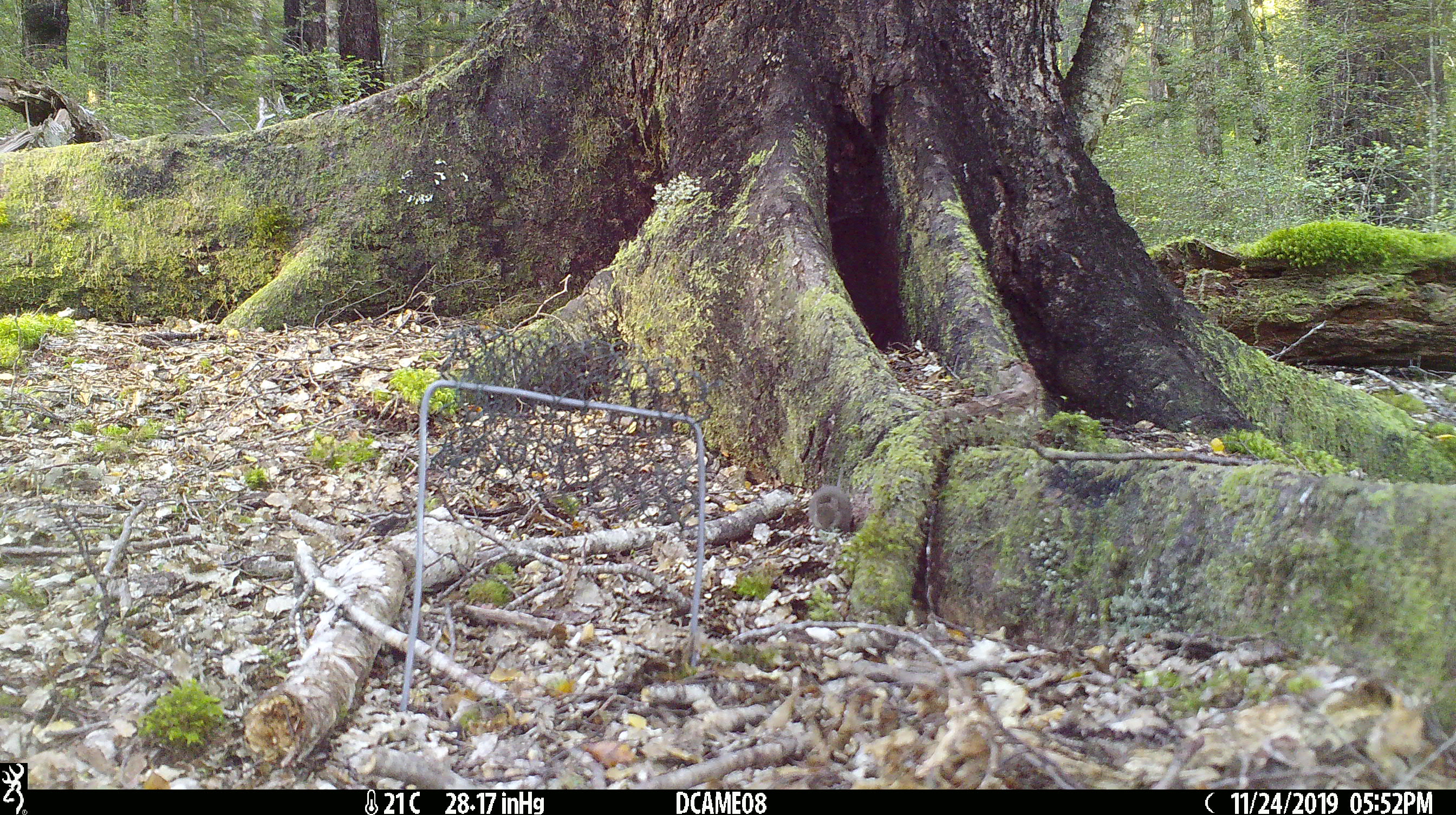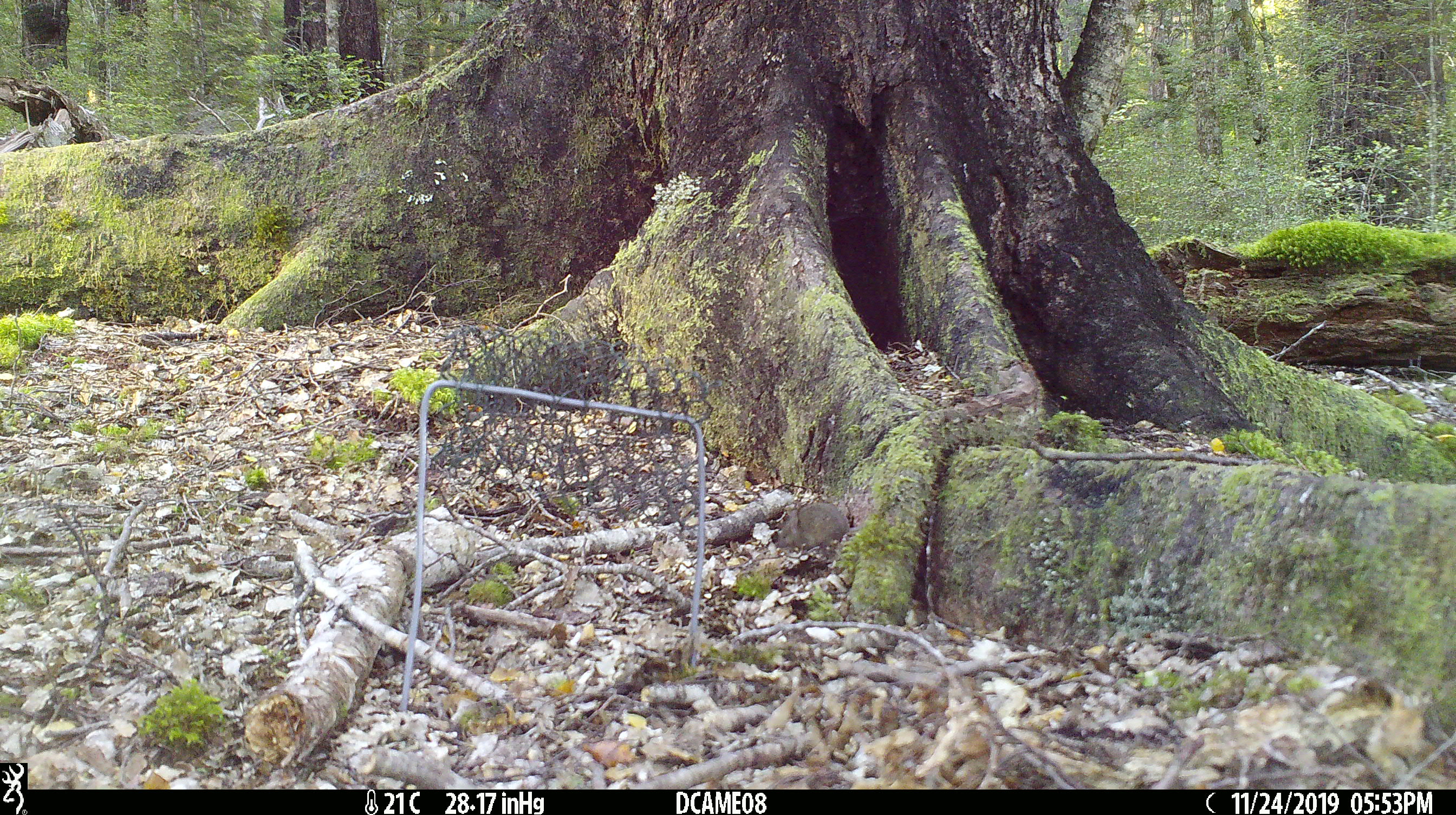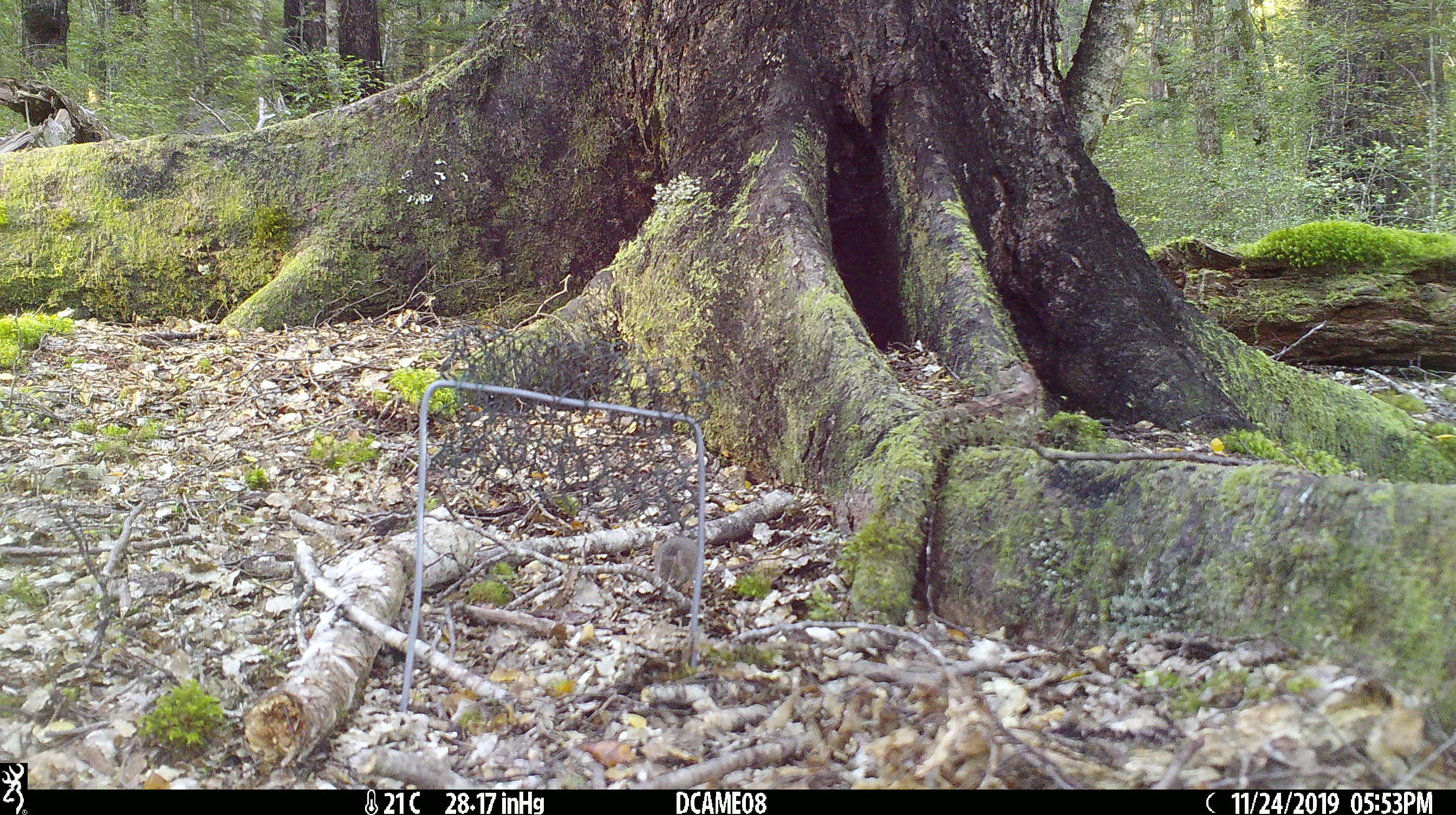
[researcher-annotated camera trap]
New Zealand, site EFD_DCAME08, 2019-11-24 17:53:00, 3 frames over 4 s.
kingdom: Animalia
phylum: Chordata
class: Mammalia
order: Rodentia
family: Muridae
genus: Mus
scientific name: Mus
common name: mouse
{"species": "mouse (Mus)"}